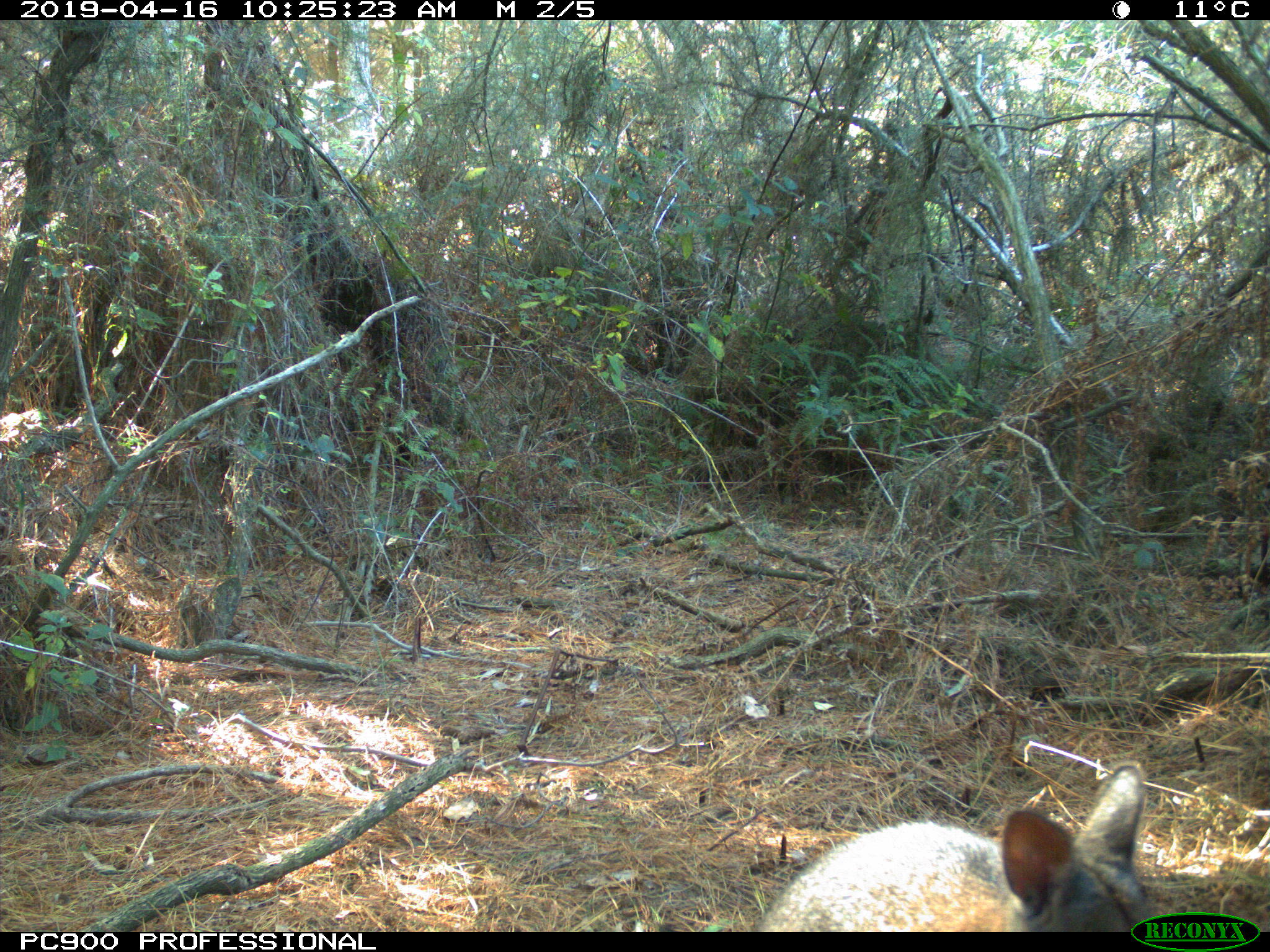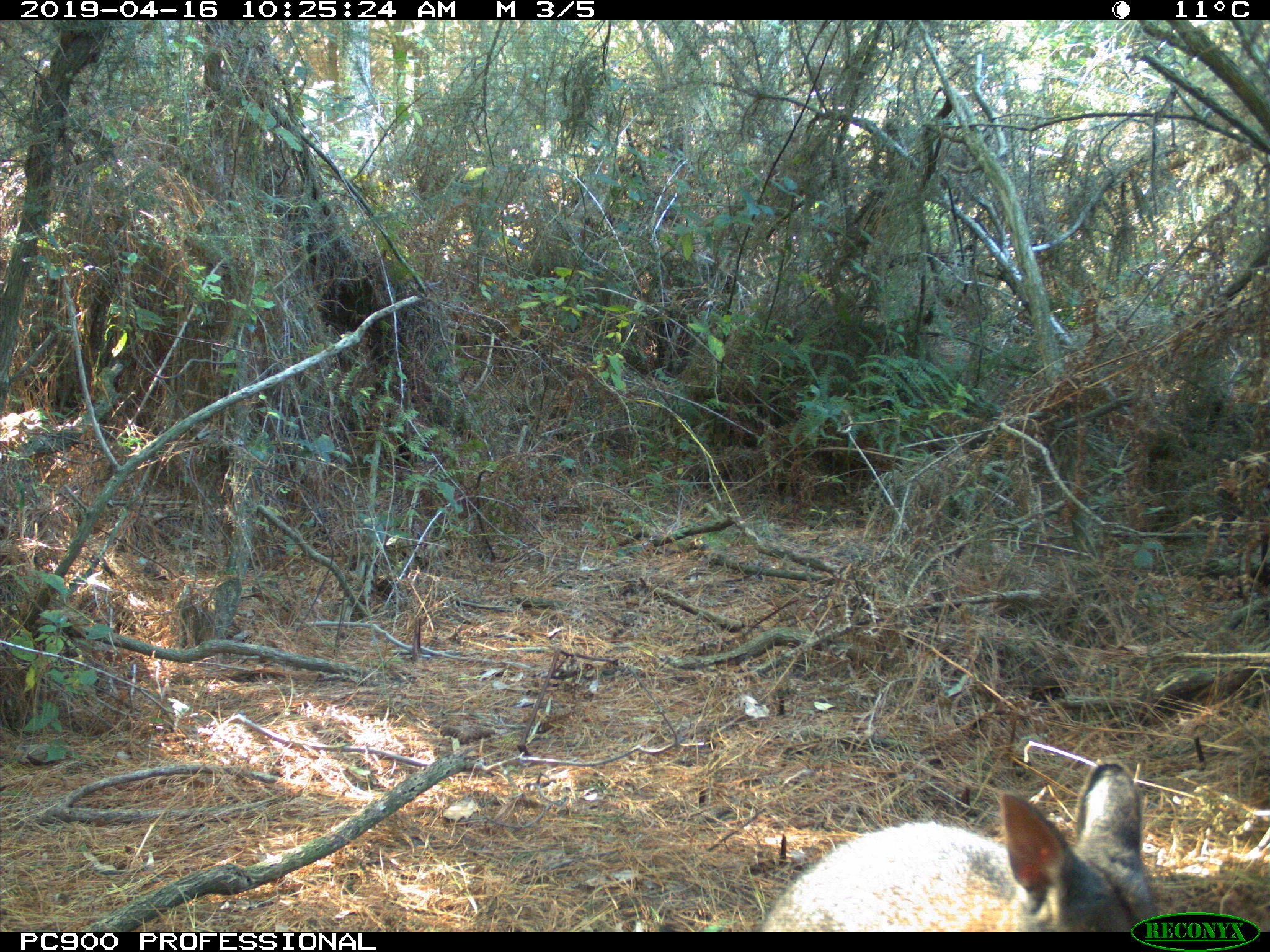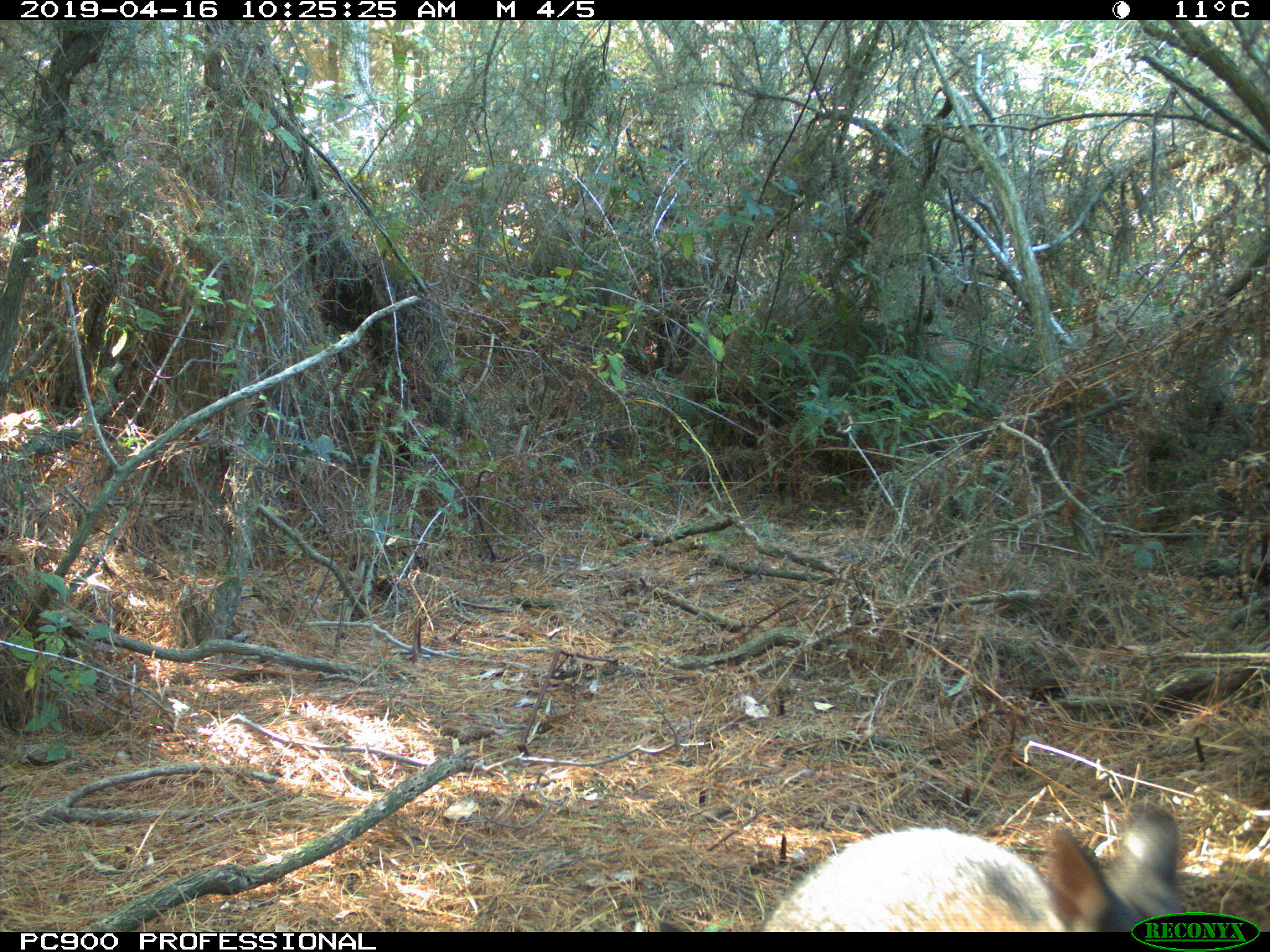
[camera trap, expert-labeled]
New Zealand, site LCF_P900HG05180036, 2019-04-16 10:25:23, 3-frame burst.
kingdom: Animalia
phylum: Chordata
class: Mammalia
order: Diprotodontia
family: Macropodidae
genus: Notamacropus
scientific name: Notamacropus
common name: wallaby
Wallaby (Notamacropus).